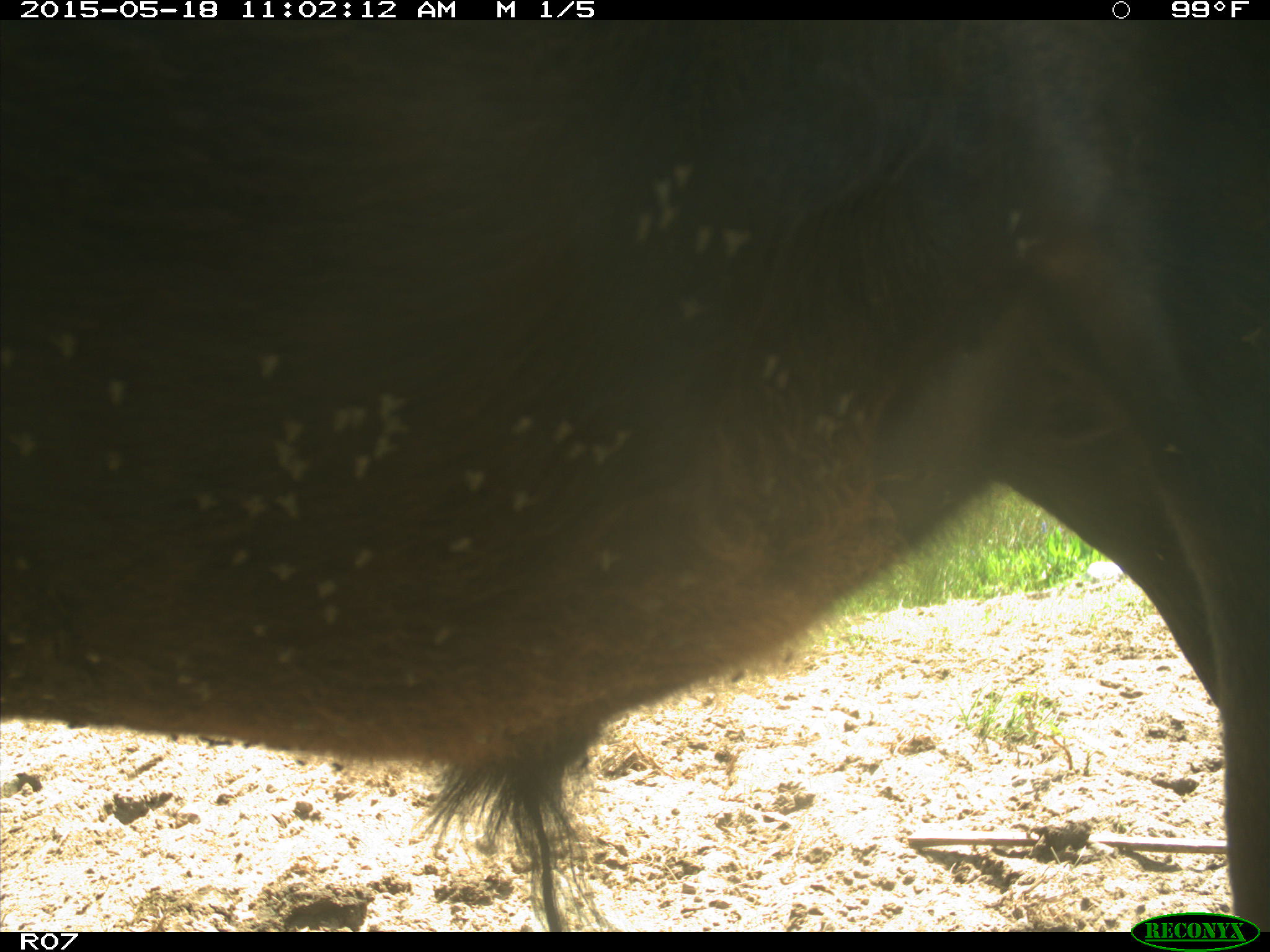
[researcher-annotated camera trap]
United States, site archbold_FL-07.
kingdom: Animalia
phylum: Chordata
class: Mammalia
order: Artiodactyla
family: Bovidae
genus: Bos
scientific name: Bos taurus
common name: domestic cow